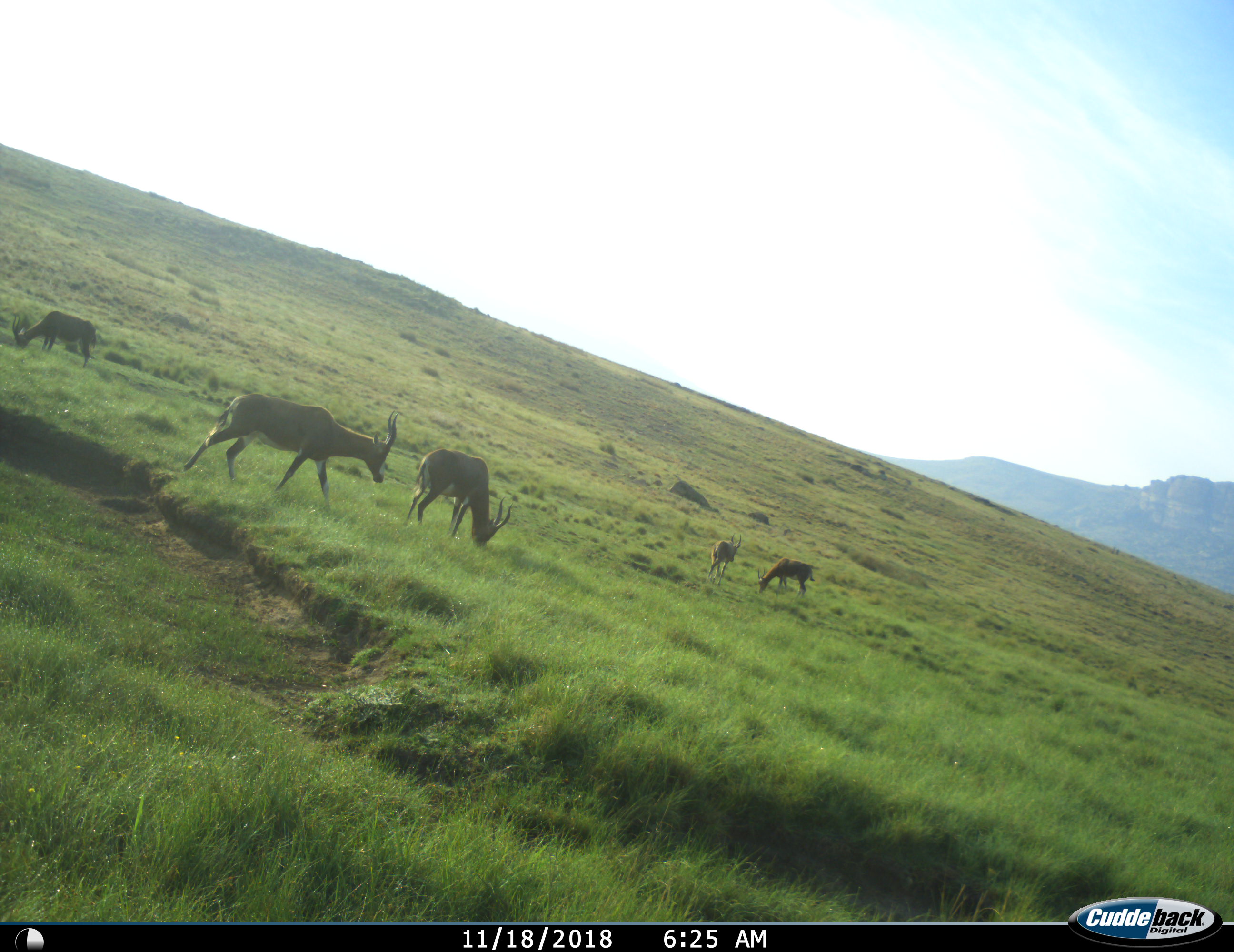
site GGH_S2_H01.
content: unidentified animal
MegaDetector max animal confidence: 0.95